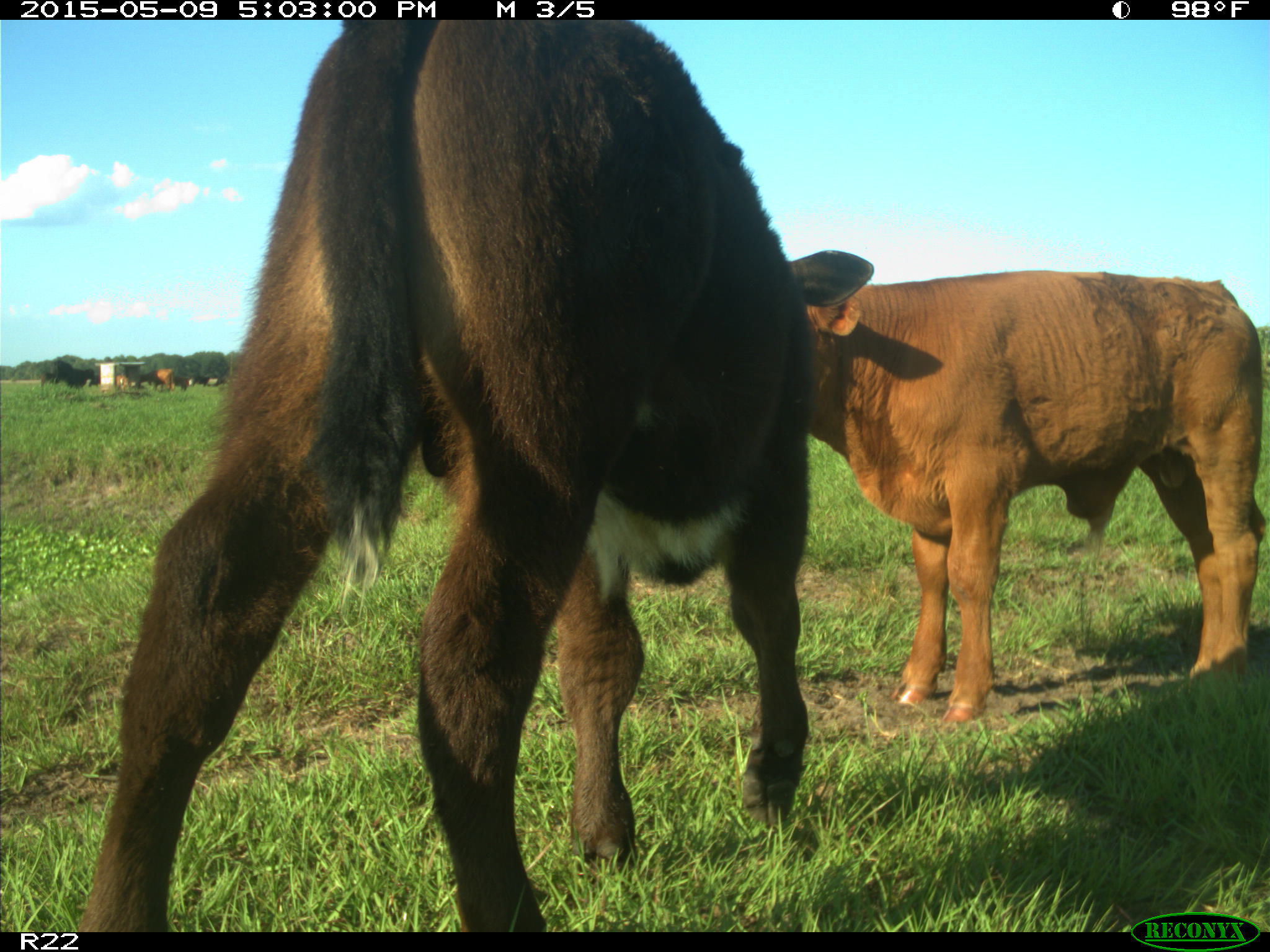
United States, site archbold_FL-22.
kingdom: Animalia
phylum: Chordata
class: Mammalia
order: Artiodactyla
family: Bovidae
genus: Bos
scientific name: Bos taurus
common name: domestic cow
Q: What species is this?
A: Bos taurus (domestic cow).